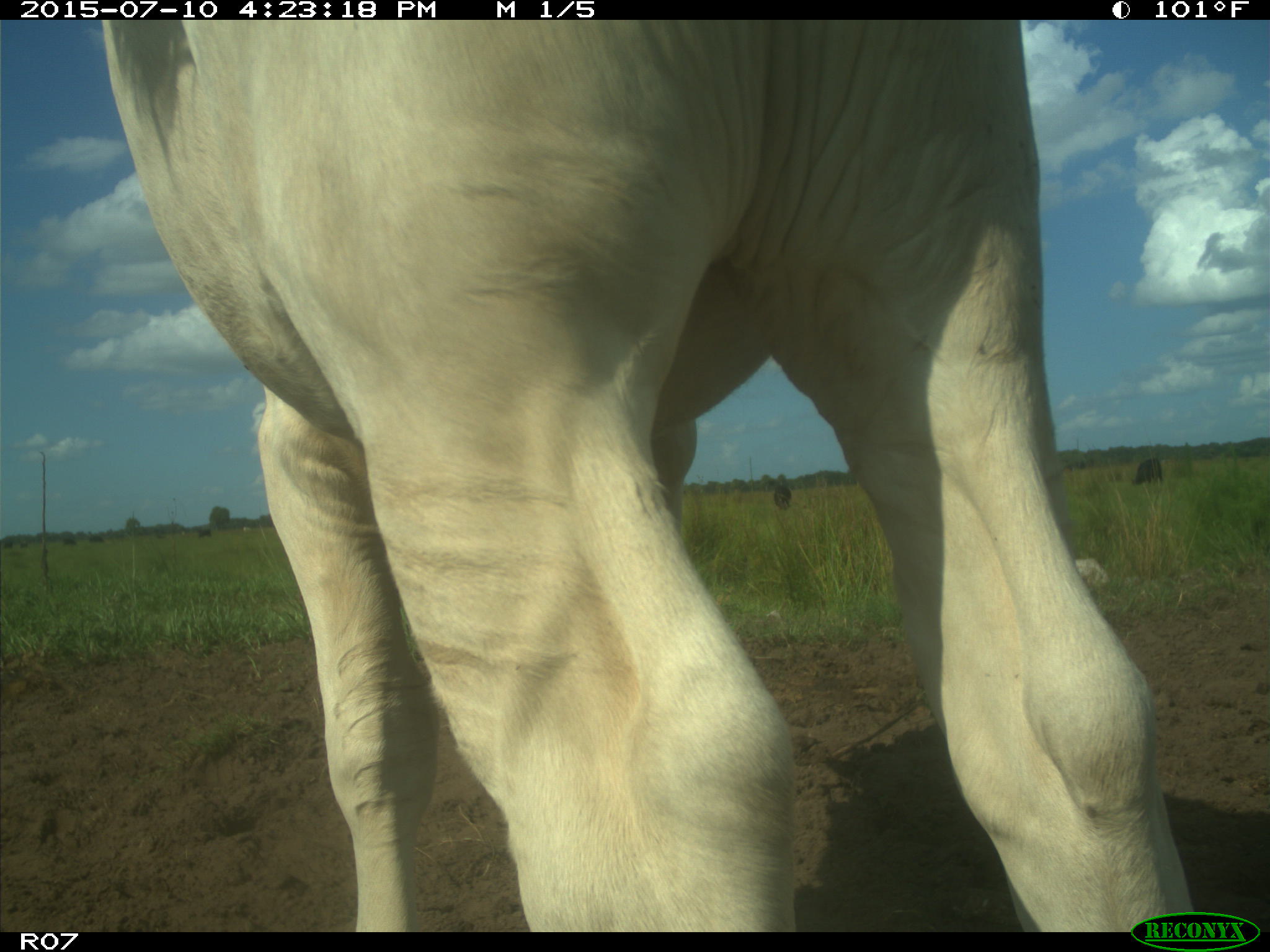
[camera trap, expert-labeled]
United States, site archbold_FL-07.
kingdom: Animalia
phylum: Chordata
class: Mammalia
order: Artiodactyla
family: Bovidae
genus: Bos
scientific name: Bos taurus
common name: domestic cow